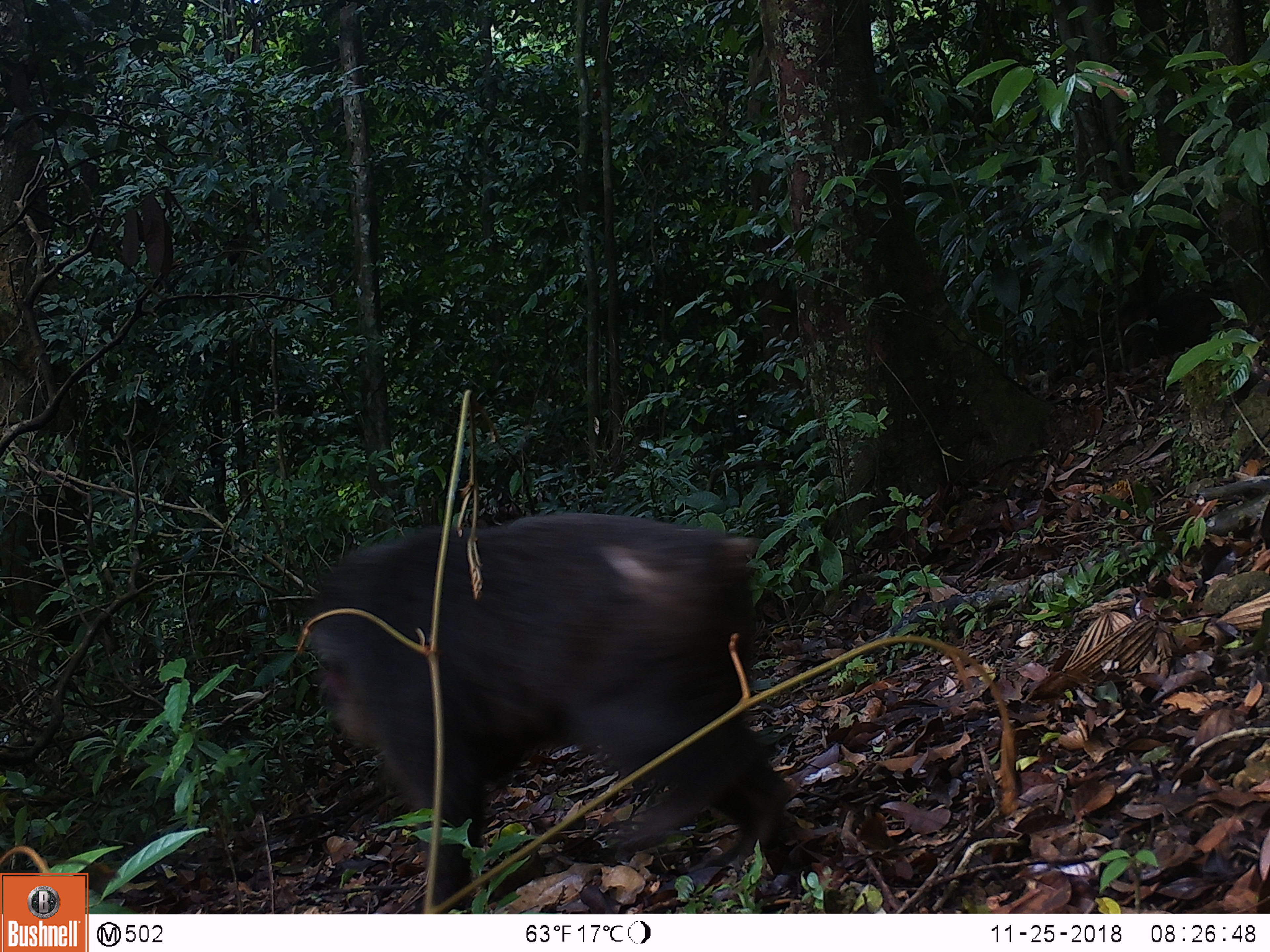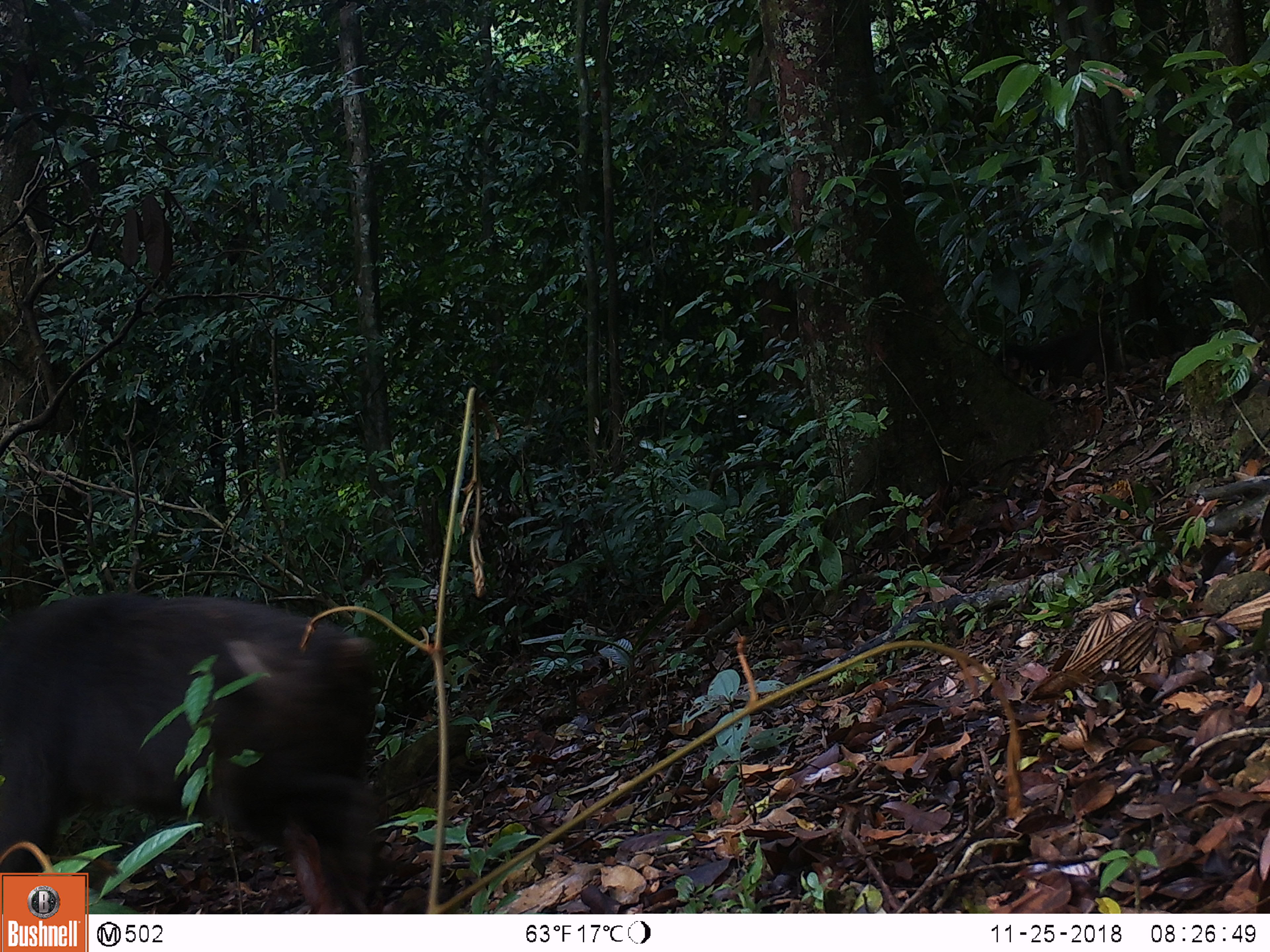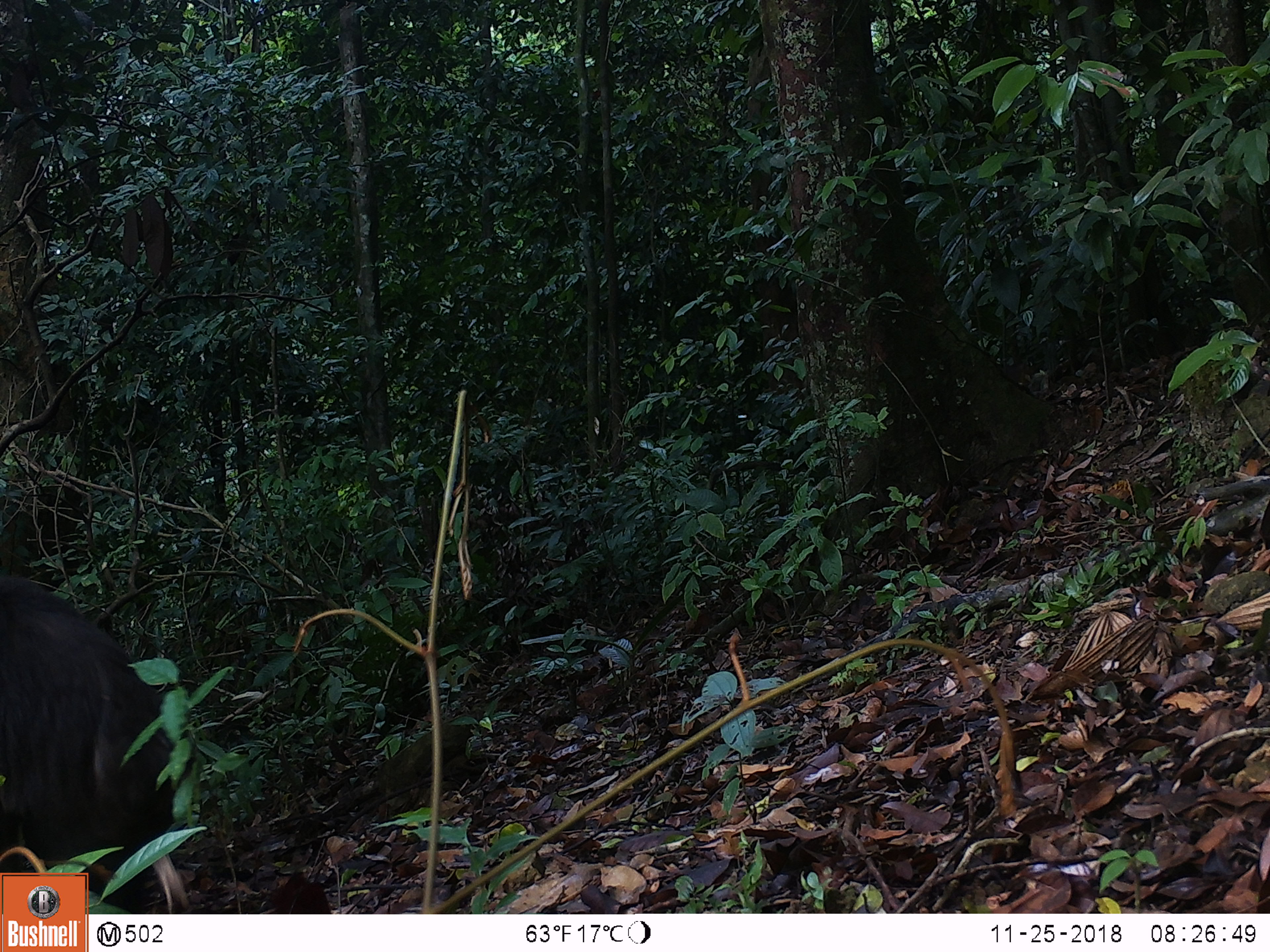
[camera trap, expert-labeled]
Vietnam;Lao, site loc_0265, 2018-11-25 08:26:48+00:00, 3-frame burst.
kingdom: Animalia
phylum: Chordata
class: Mammalia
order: Primates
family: Cercopithecidae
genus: Macaca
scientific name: Macaca arctoides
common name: stump-tailed macaque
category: stump tailed macaque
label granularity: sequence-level